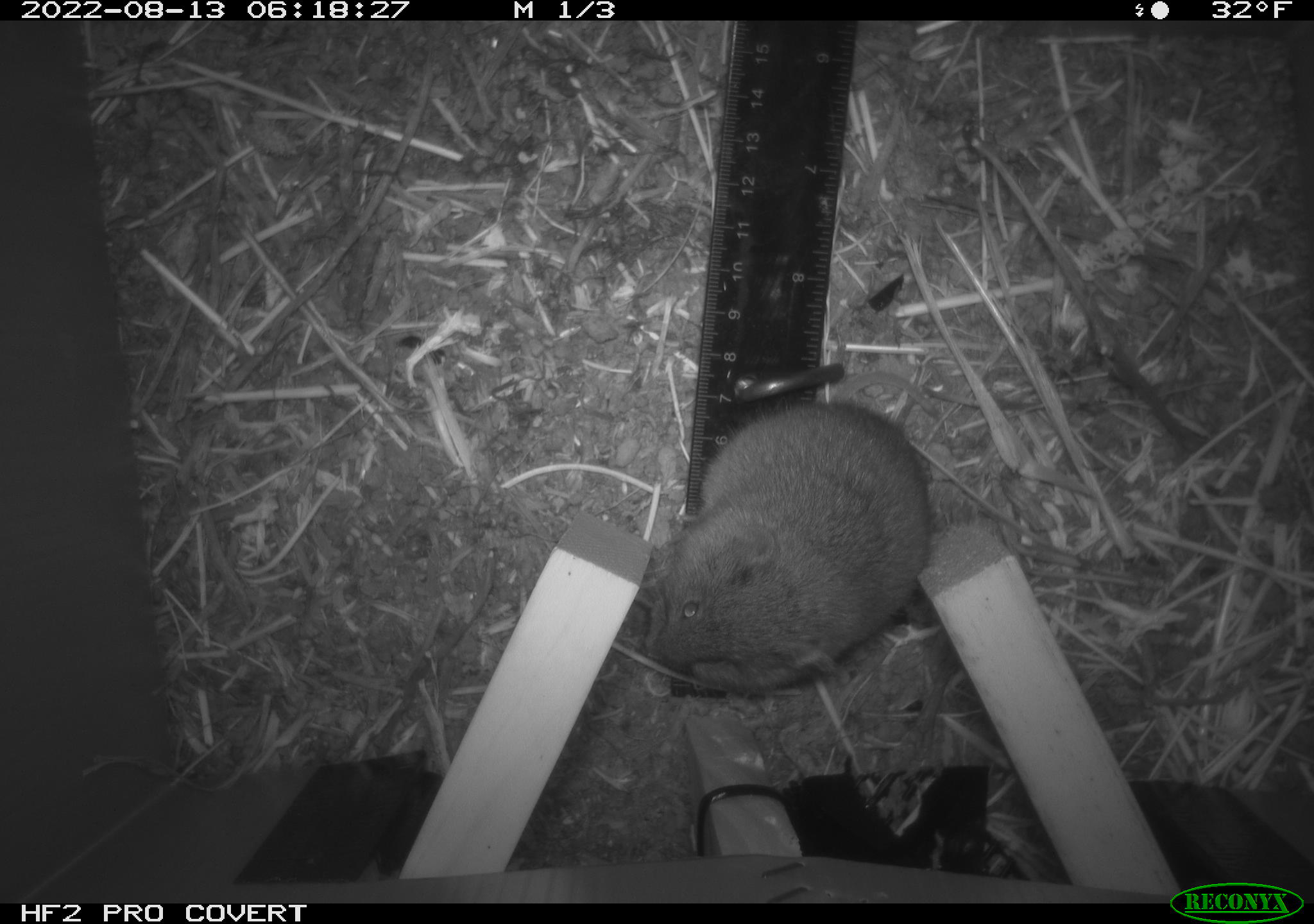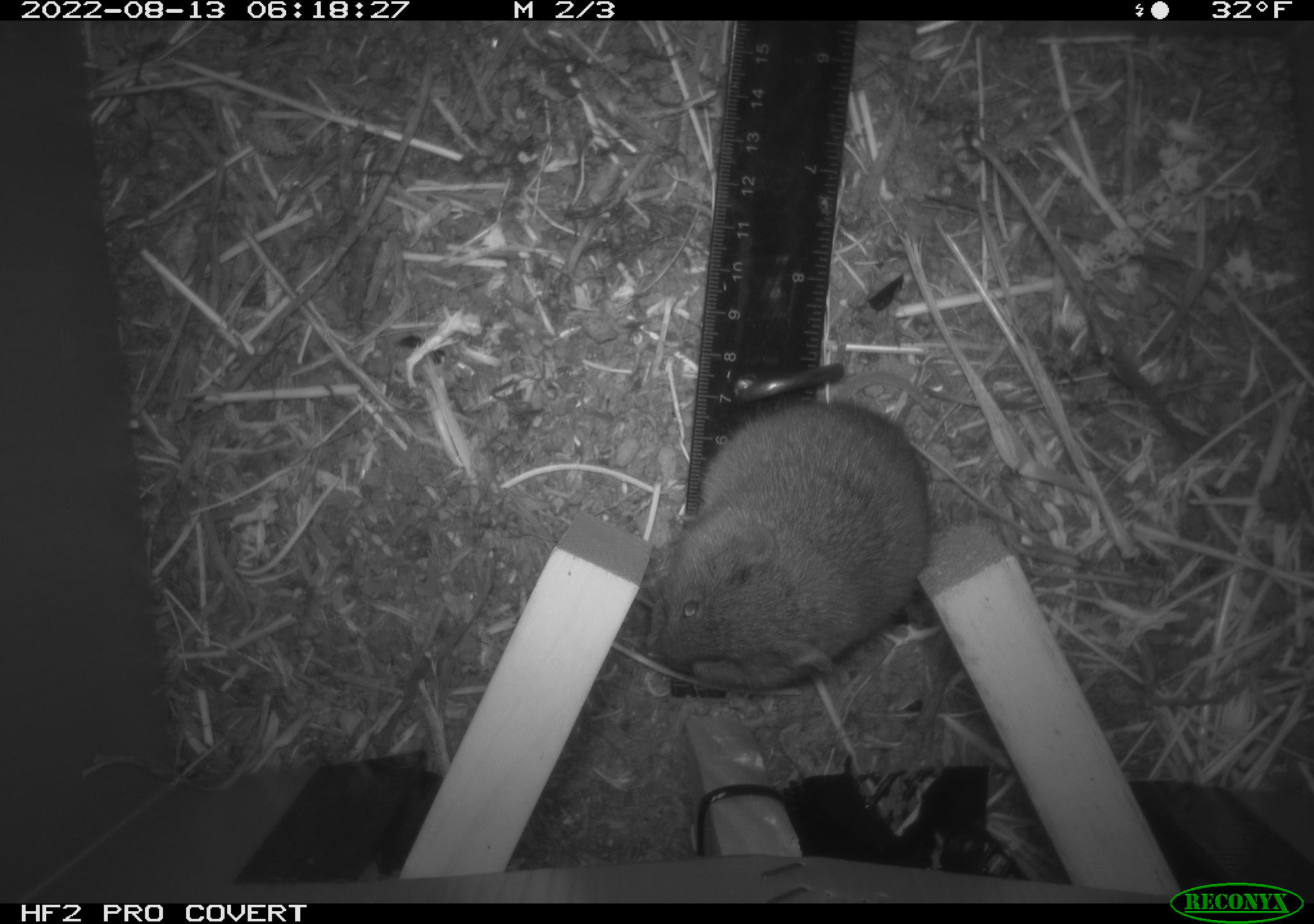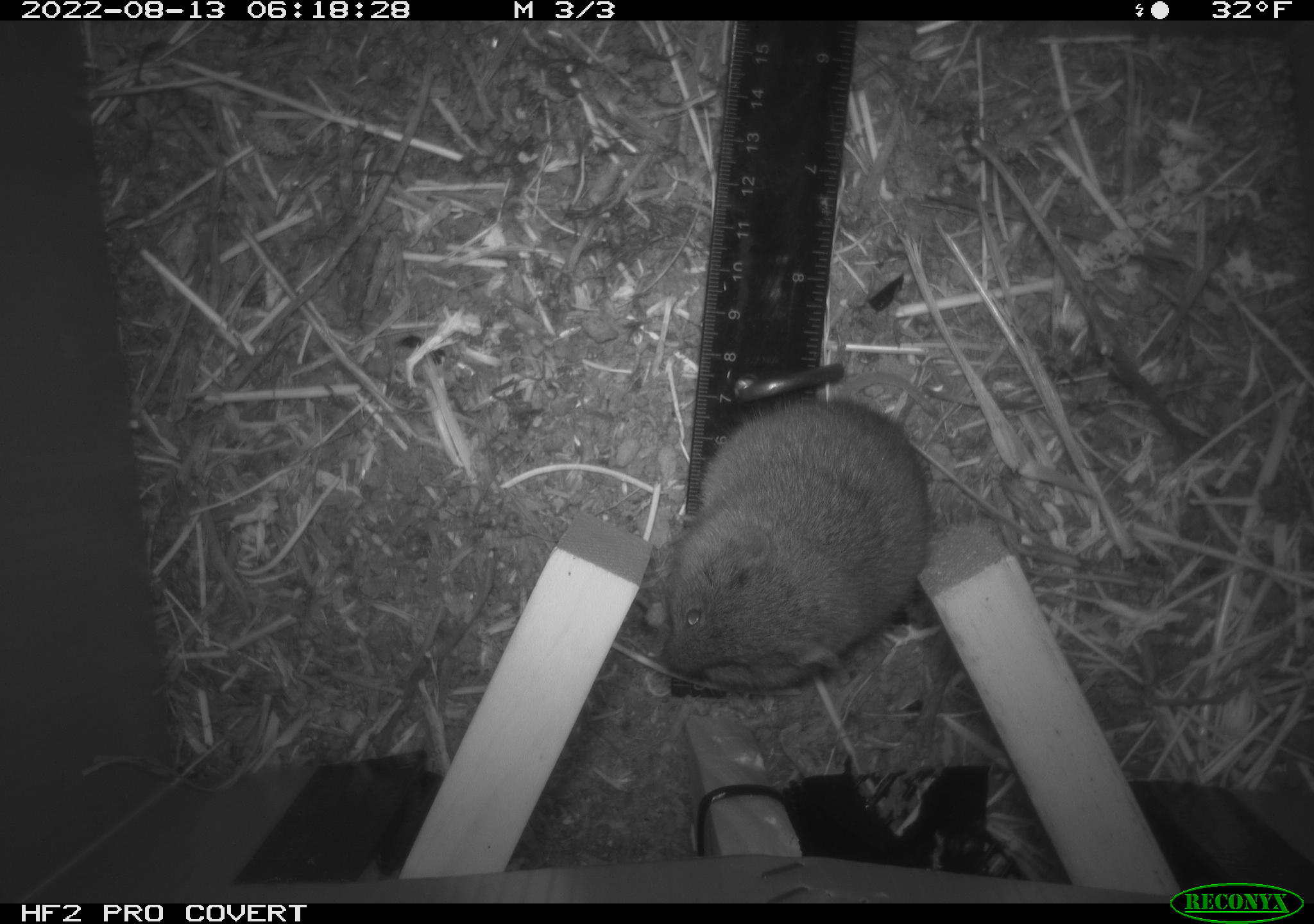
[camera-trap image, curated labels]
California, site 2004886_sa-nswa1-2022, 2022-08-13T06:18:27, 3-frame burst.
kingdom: Animalia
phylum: Chordata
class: Mammalia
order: Rodentia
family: Cricetidae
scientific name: Cricetidae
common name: hamsters, voles, lemmings, and allies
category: cricetidae family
Cricetidae family (hamsters, voles, lemmings, and allies) (Cricetidae).